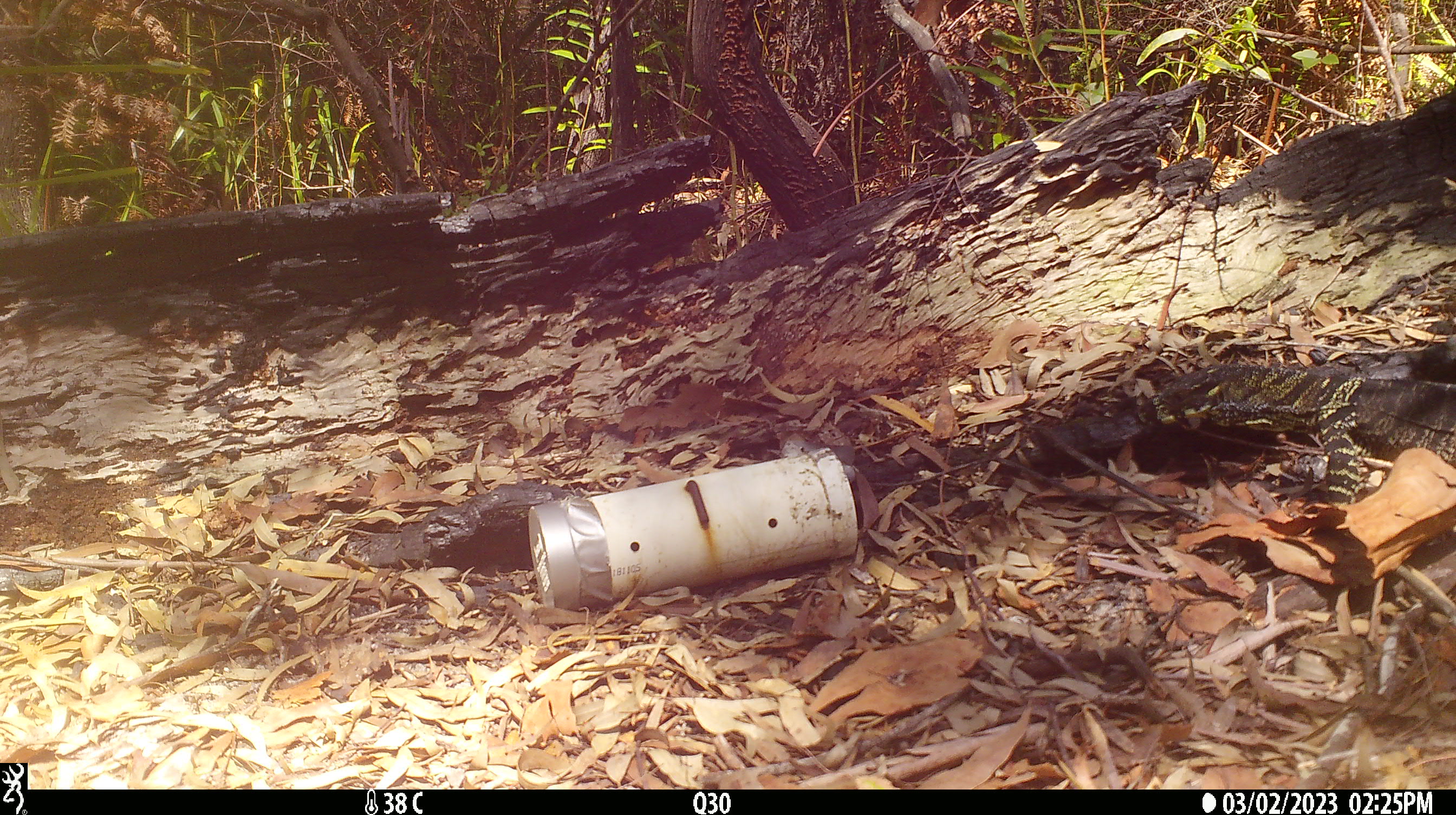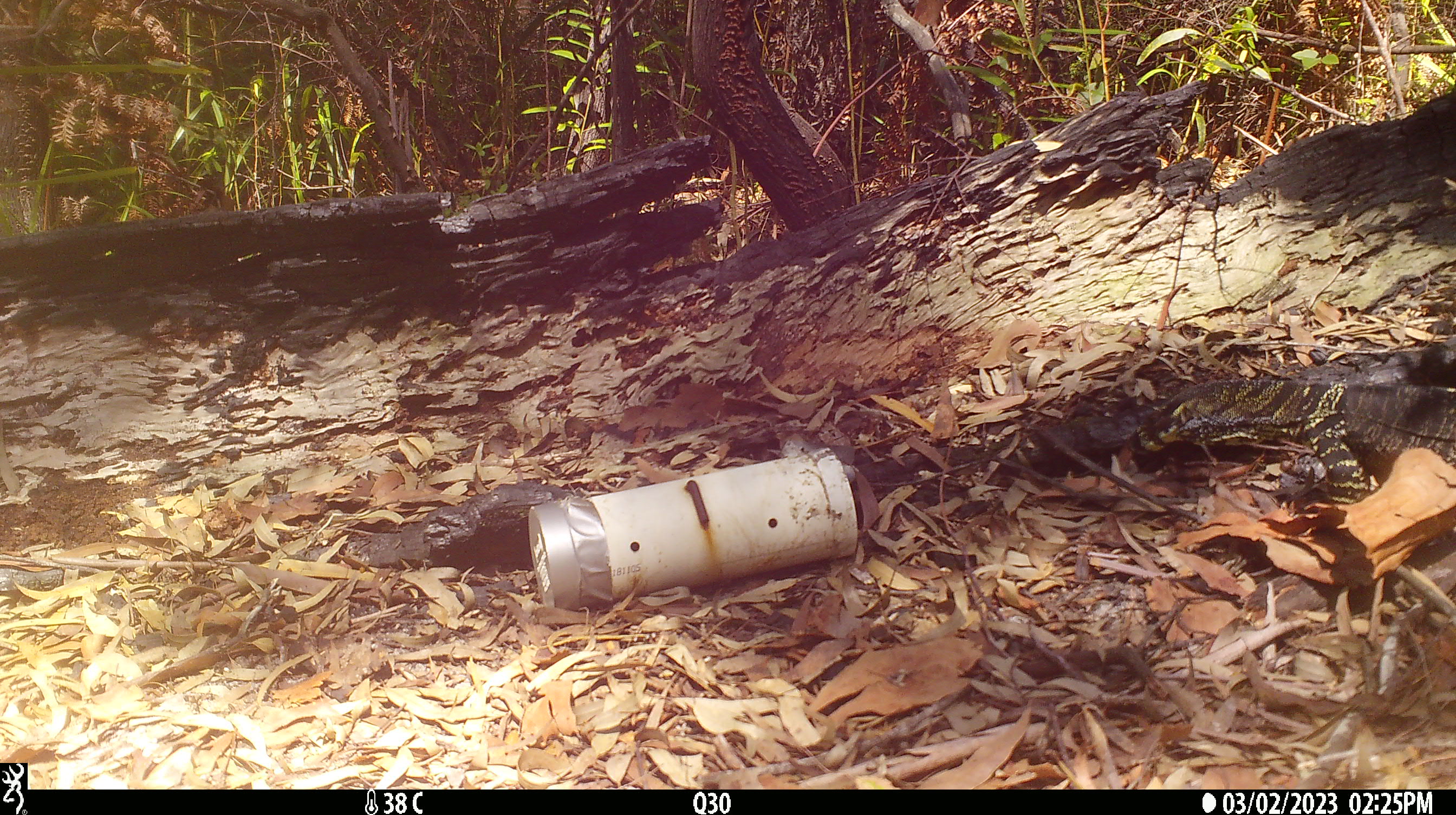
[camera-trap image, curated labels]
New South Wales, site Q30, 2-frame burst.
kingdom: Animalia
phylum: Chordata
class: Reptilia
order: Squamata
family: Varanidae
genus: Varanus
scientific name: Varanus varius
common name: lace monitor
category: goanna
Goanna (lace monitor) (Varanus varius).